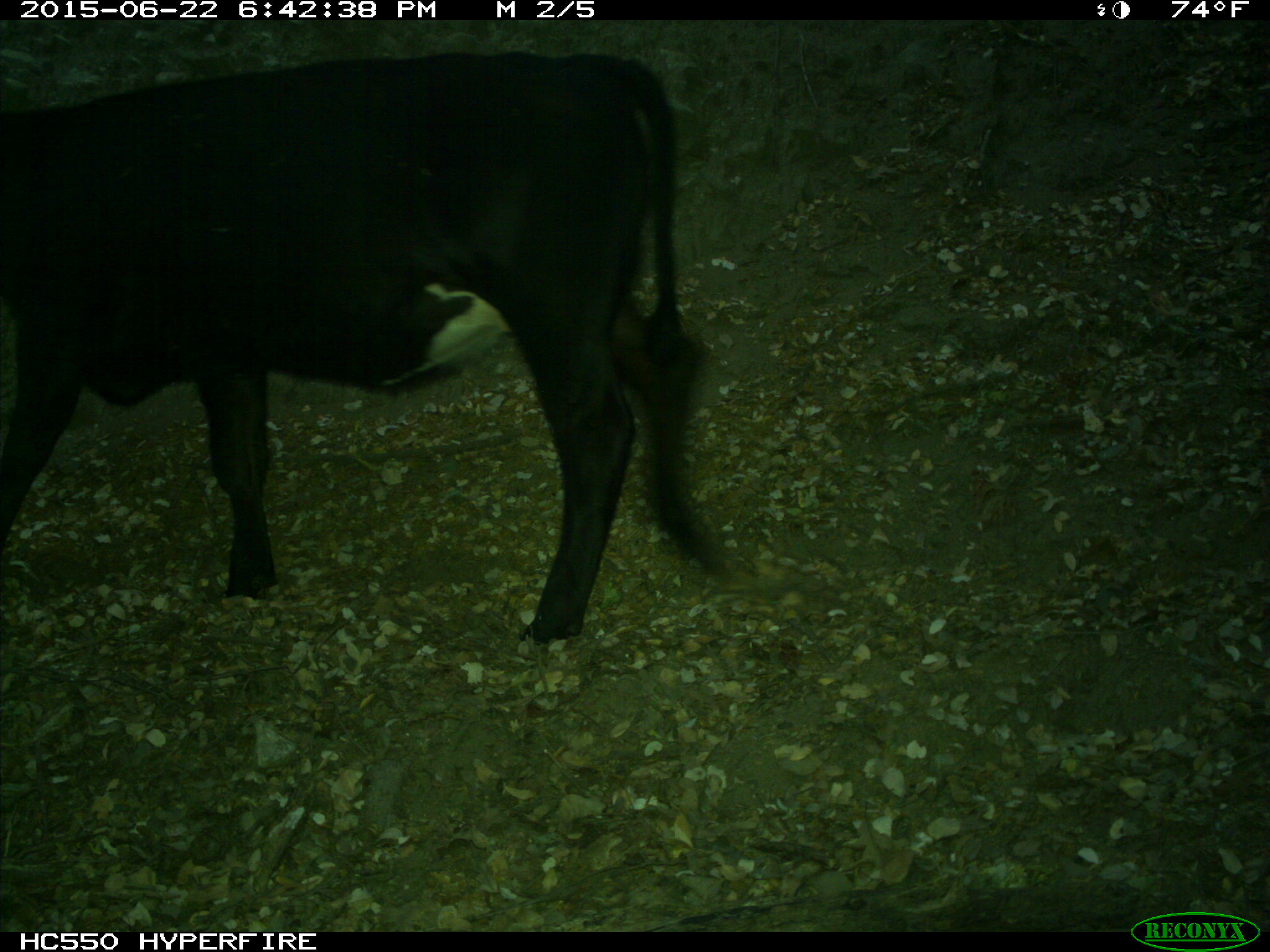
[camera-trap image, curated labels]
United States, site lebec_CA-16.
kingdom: Animalia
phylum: Chordata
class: Mammalia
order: Artiodactyla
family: Bovidae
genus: Bos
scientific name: Bos taurus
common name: domestic cow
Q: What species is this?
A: Bos taurus (domestic cow).